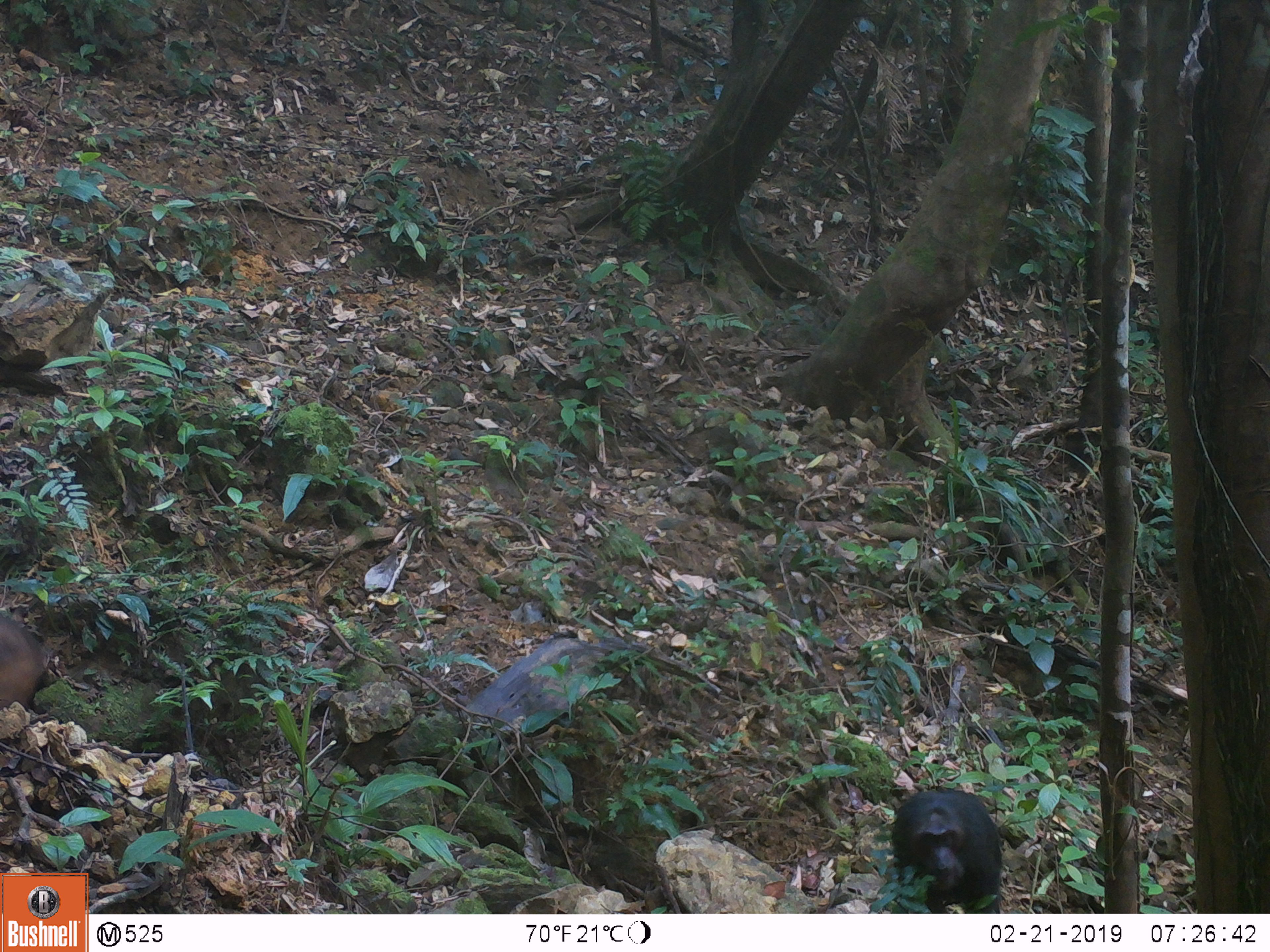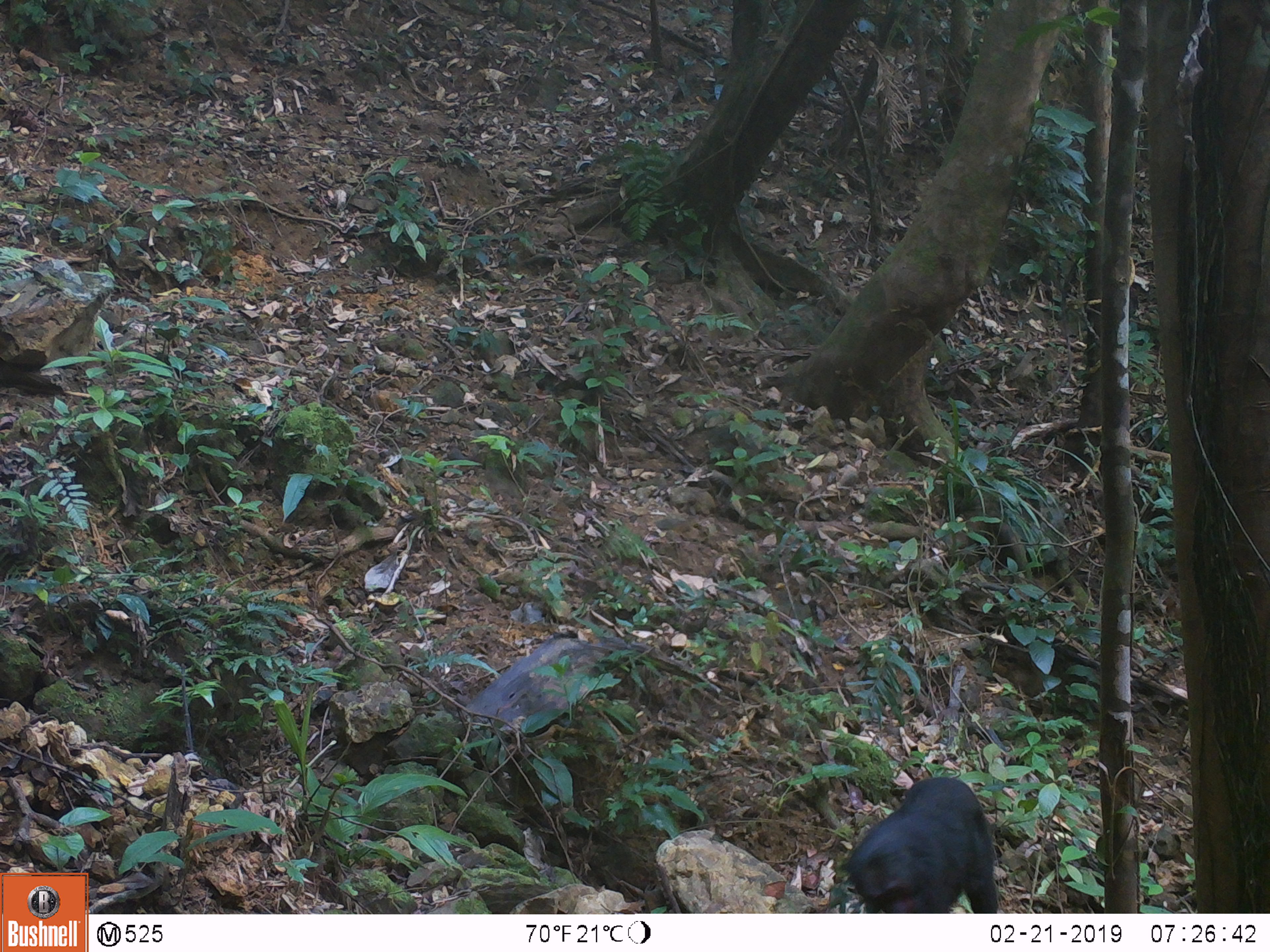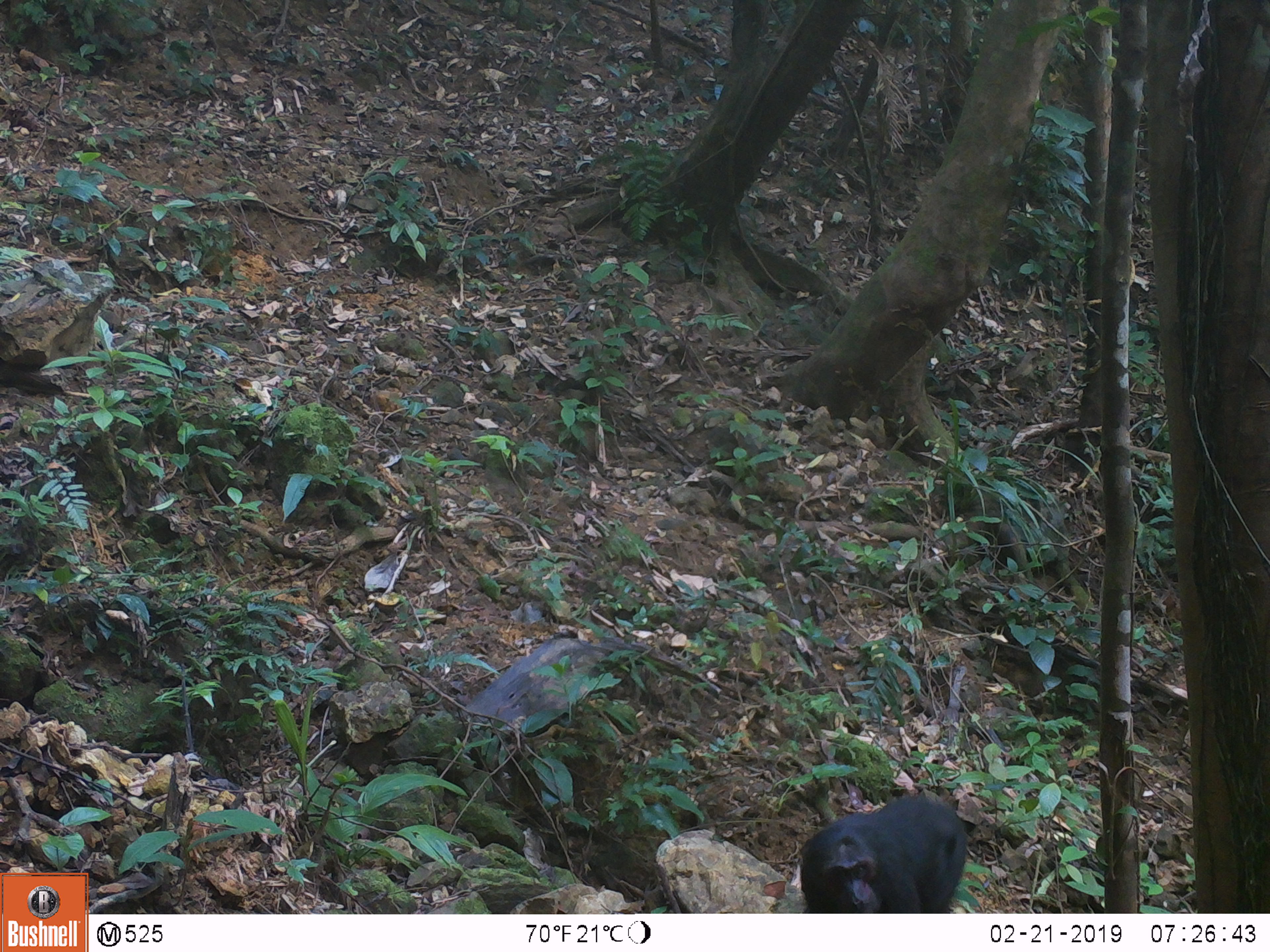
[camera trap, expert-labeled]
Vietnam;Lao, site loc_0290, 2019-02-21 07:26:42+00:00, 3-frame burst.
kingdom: Animalia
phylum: Chordata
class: Mammalia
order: Primates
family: Cercopithecidae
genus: Macaca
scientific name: Macaca arctoides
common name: stump-tailed macaque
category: stump tailed macaque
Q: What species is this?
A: Stump tailed macaque (stump-tailed macaque) (Macaca arctoides).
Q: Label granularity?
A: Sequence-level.